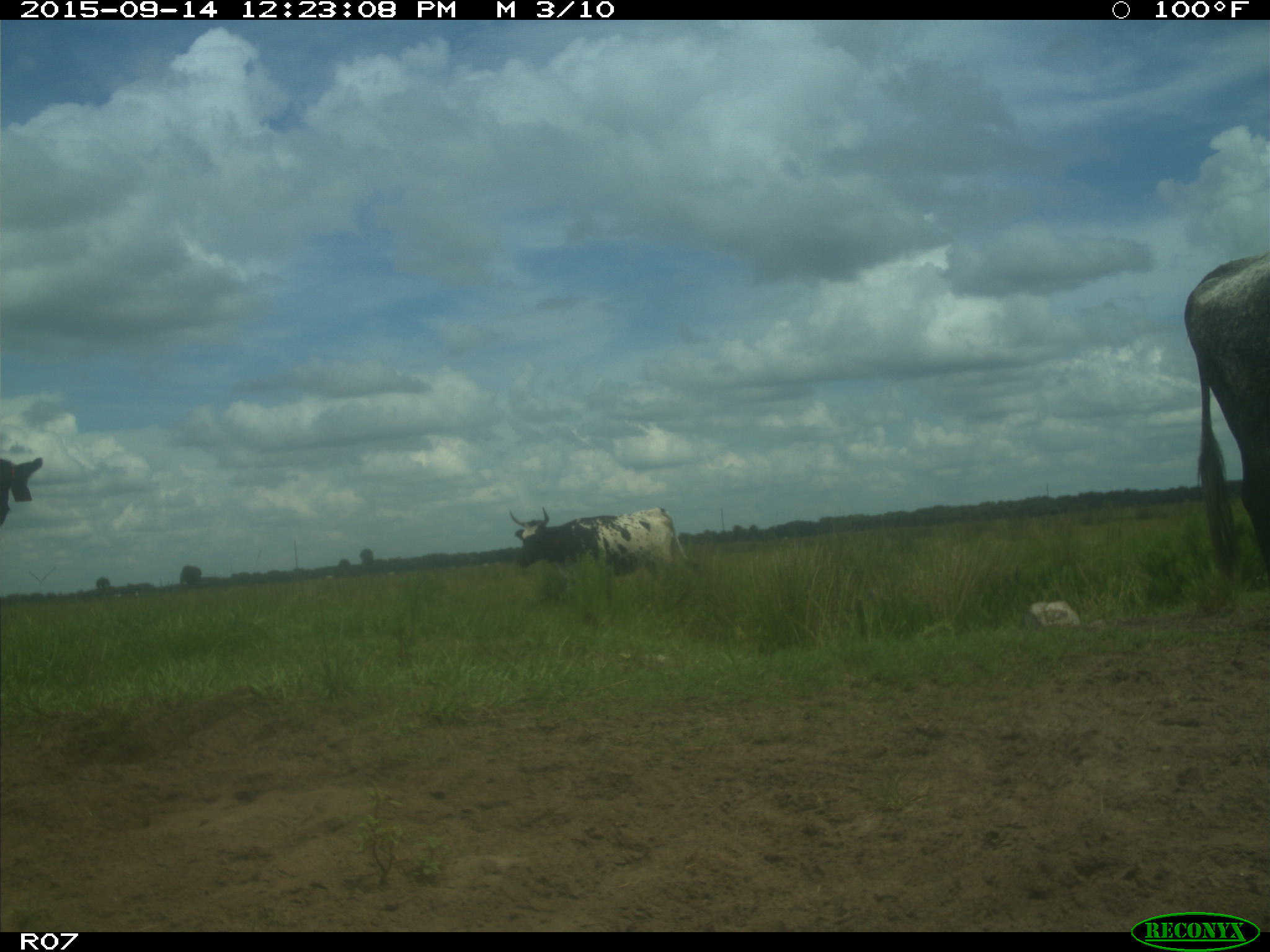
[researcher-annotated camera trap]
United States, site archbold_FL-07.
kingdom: Animalia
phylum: Chordata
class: Mammalia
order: Artiodactyla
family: Bovidae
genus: Bos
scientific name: Bos taurus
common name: domestic cow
Bos taurus (domestic cow).